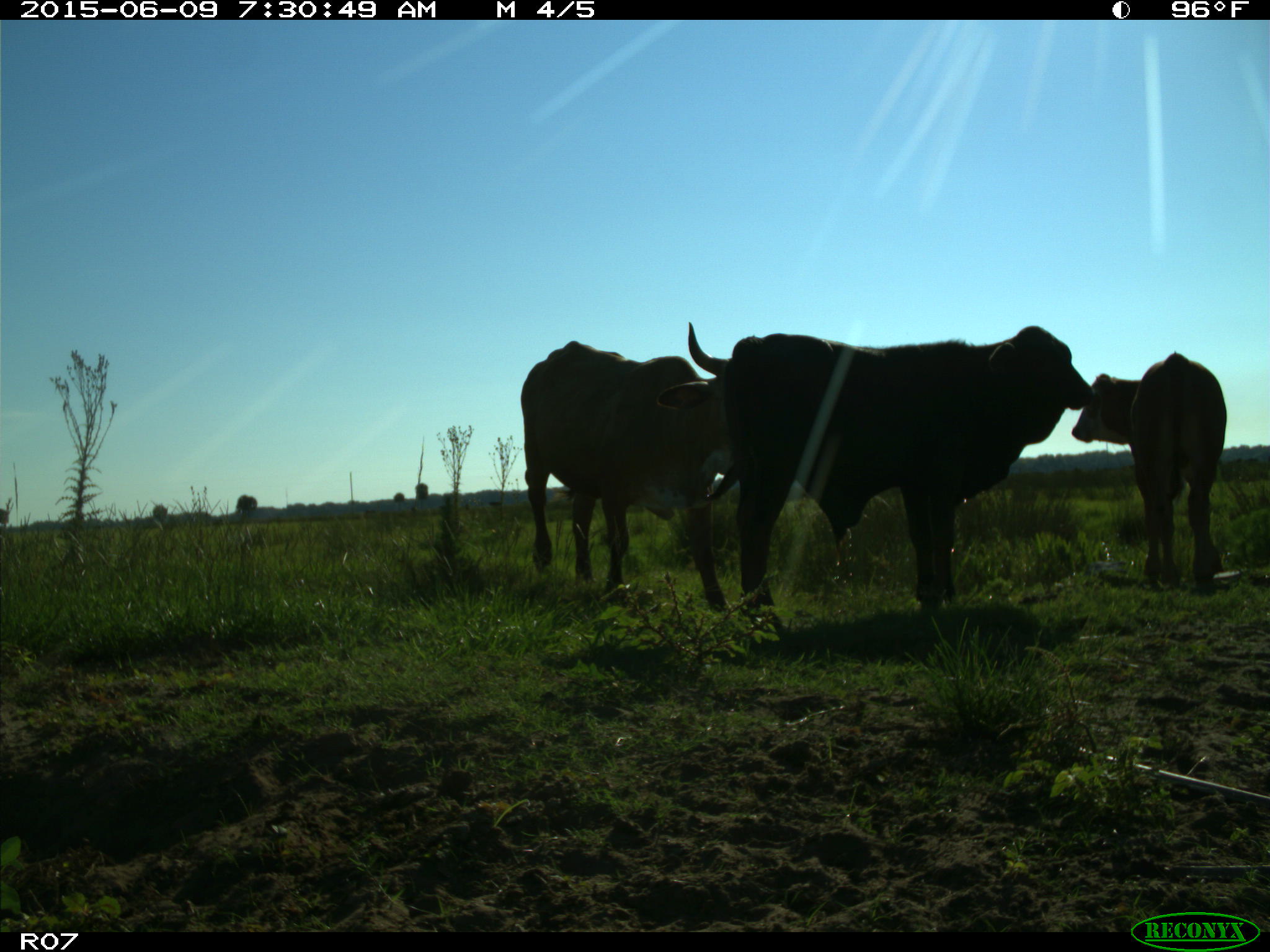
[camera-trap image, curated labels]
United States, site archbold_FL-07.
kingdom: Animalia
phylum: Chordata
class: Mammalia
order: Artiodactyla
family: Bovidae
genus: Bos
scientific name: Bos taurus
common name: domestic cow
Bos taurus (domestic cow).